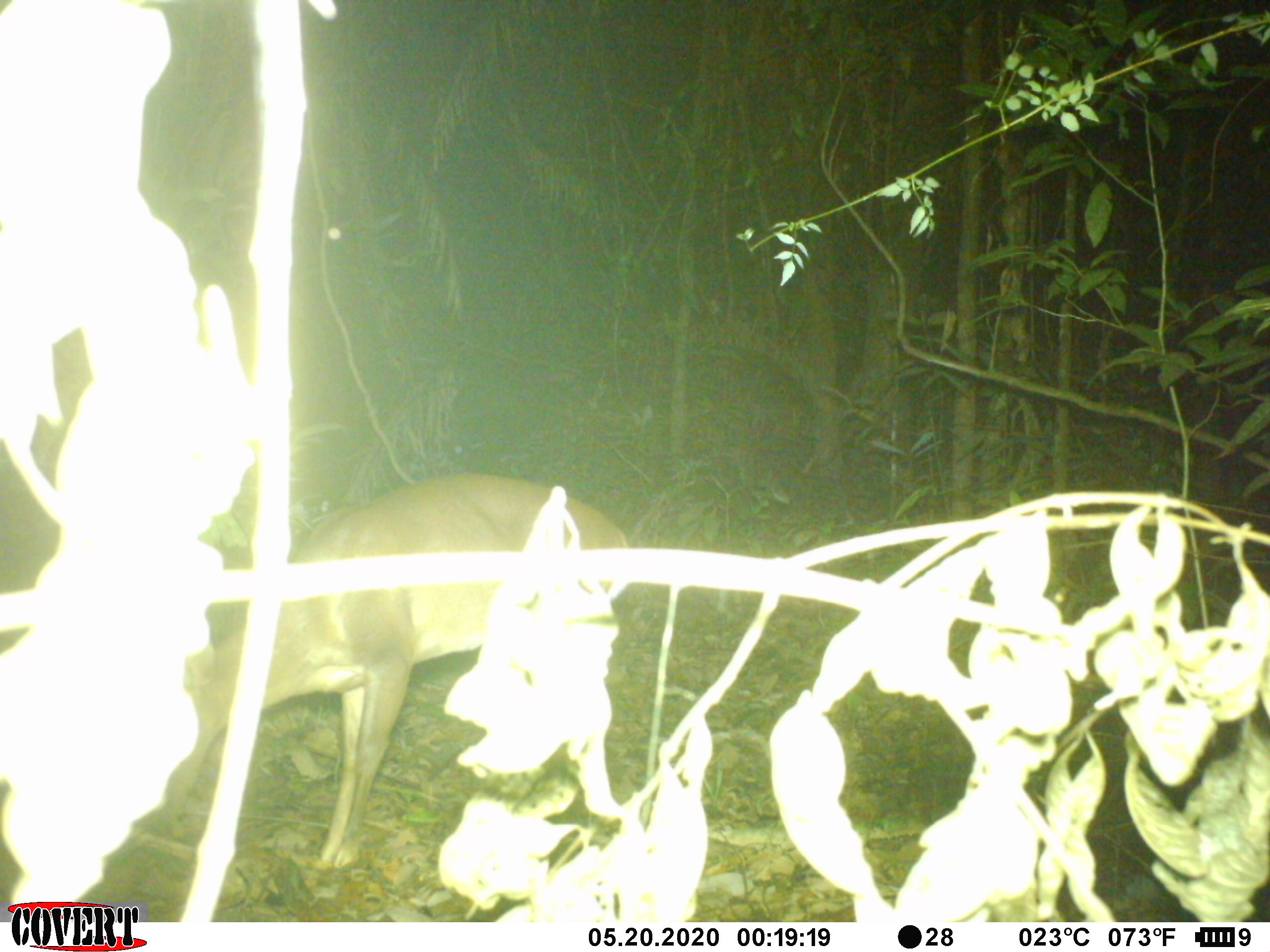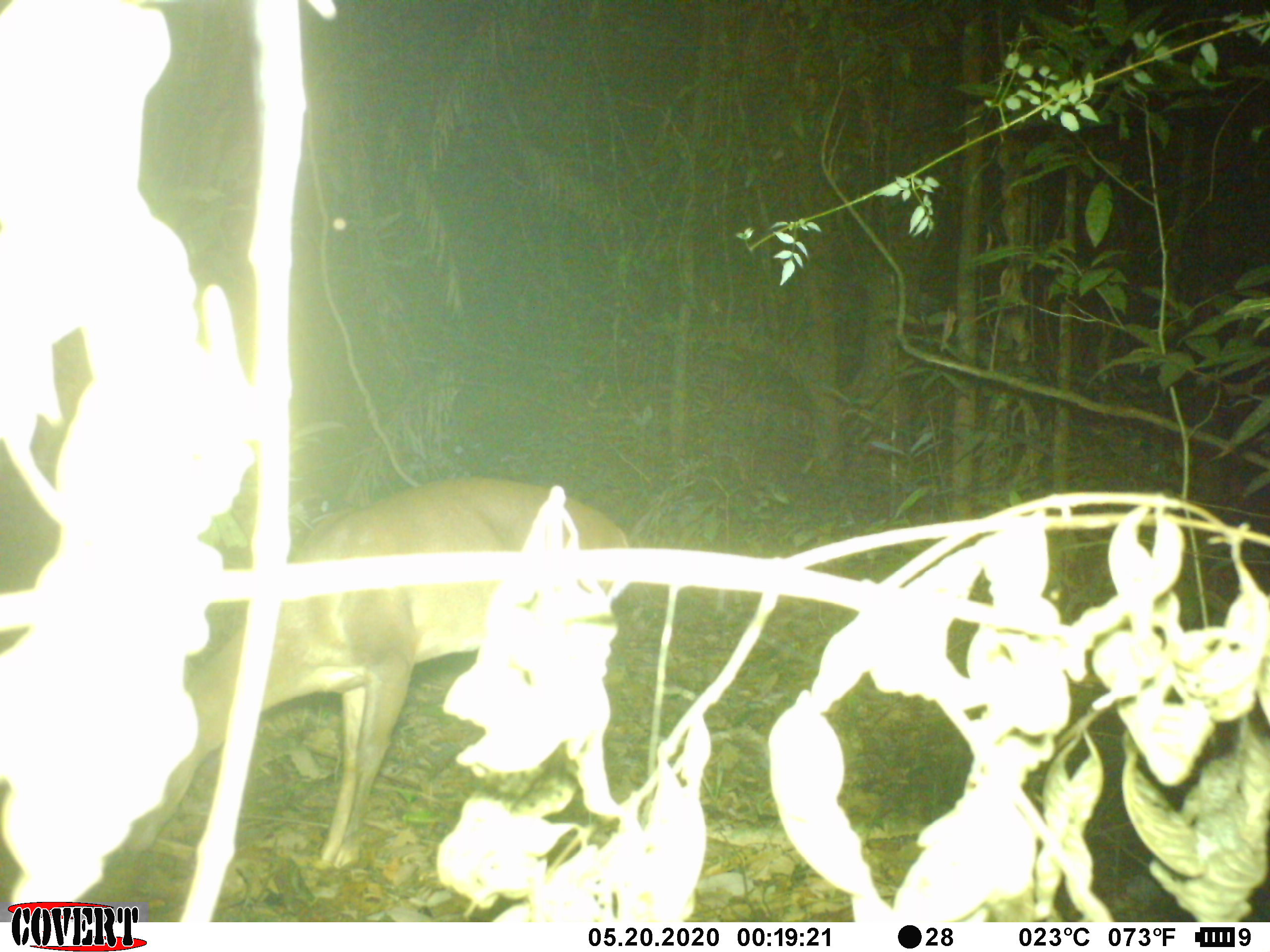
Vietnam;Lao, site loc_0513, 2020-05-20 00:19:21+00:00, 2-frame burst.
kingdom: Animalia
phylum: Chordata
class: Mammalia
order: Artiodactyla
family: Cervidae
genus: Muntiacus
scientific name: Muntiacus vuquangensis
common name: large-antlered muntjac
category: large antlered muntjac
Large antlered muntjac (large-antlered muntjac) (Muntiacus vuquangensis). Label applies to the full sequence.